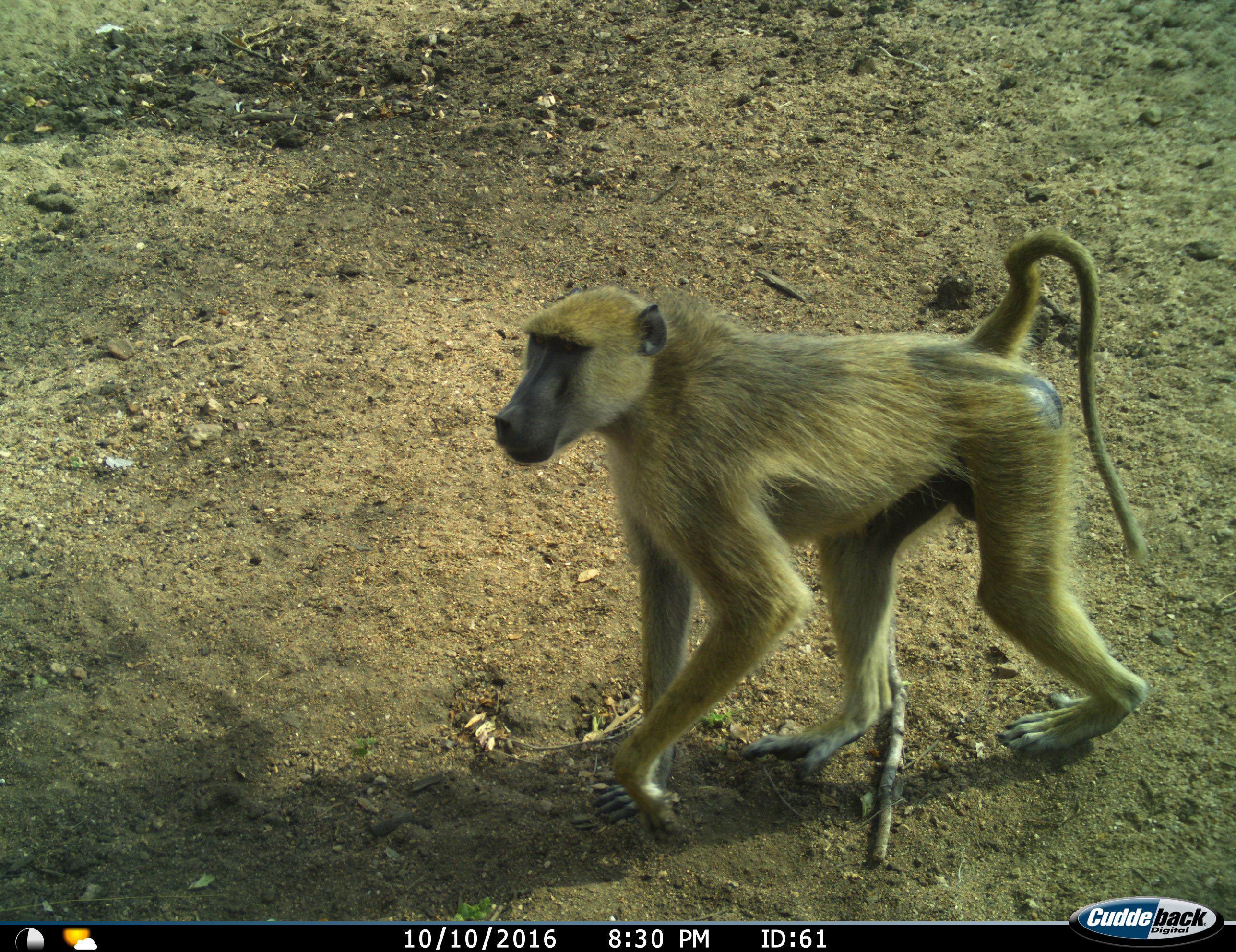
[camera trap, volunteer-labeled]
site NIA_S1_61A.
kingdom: Animalia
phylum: Chordata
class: Mammalia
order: Primates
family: Cercopithecidae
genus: Papio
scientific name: Papio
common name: baboon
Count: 1.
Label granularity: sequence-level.